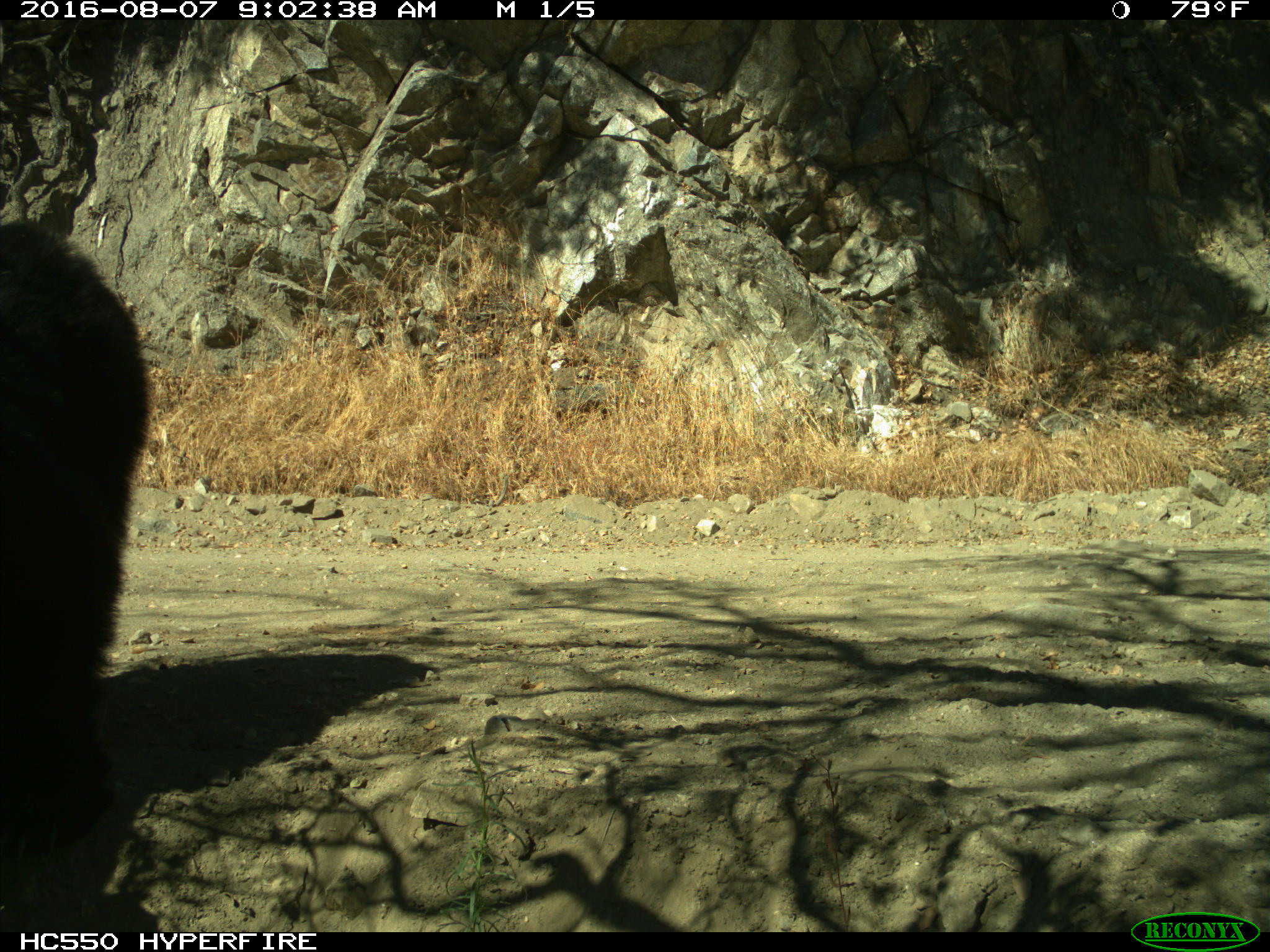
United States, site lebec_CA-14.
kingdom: Animalia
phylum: Chordata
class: Mammalia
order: Carnivora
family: Ursidae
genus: Ursus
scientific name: Ursus americanus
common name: american black bear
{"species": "Ursus americanus (american black bear)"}